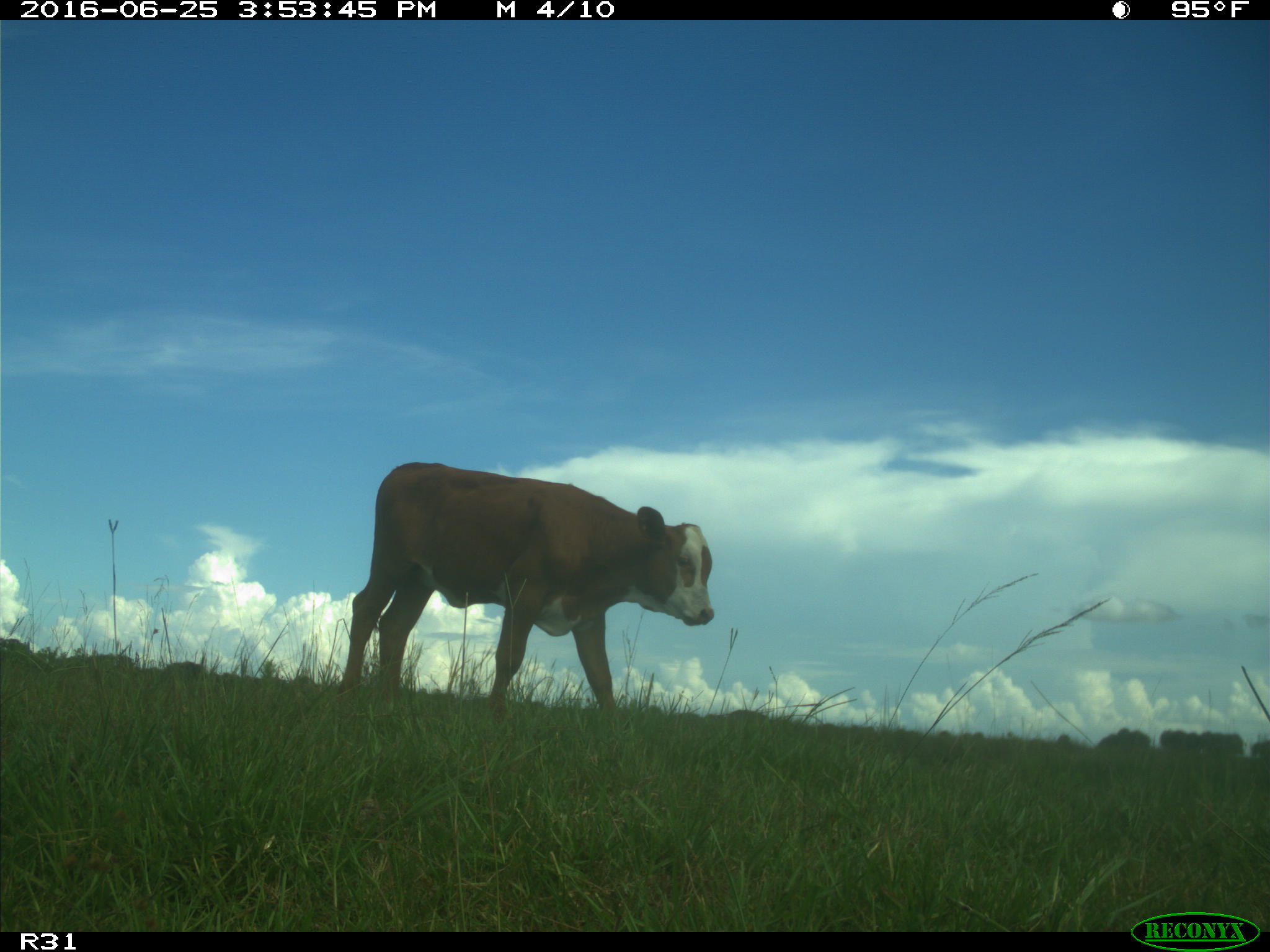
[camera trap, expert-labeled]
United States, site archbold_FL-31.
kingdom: Animalia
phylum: Chordata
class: Mammalia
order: Artiodactyla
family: Bovidae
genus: Bos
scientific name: Bos taurus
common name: domestic cow